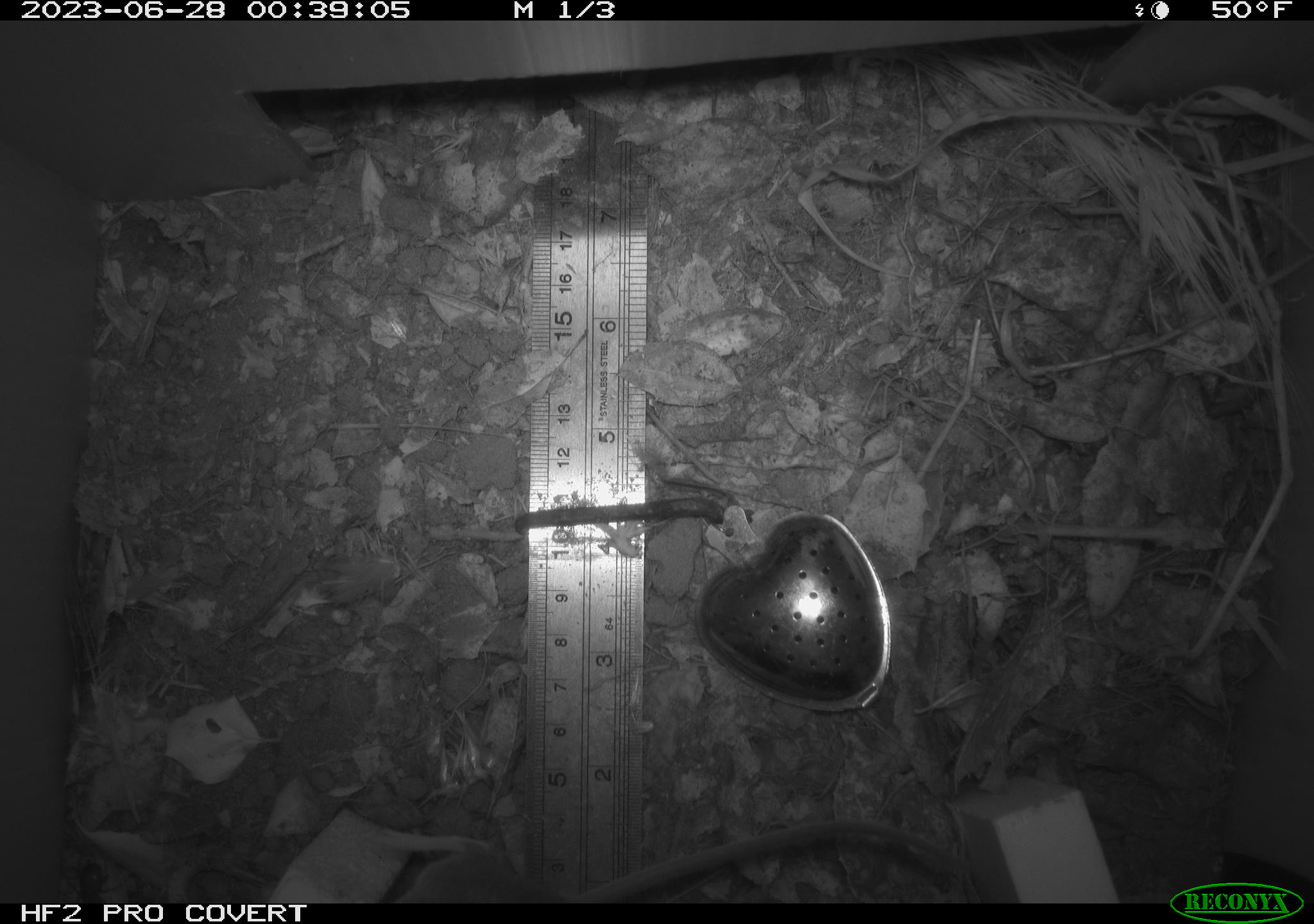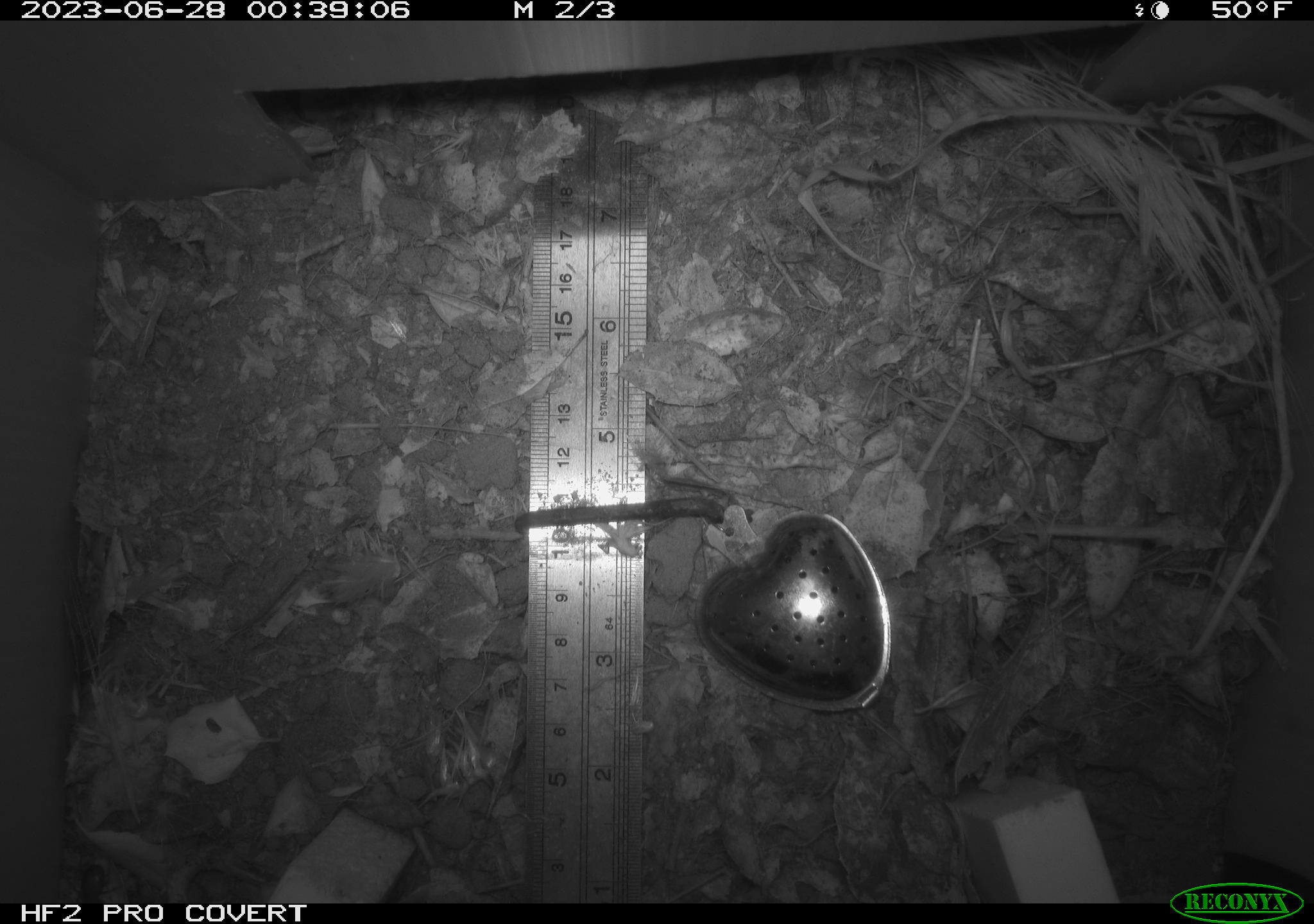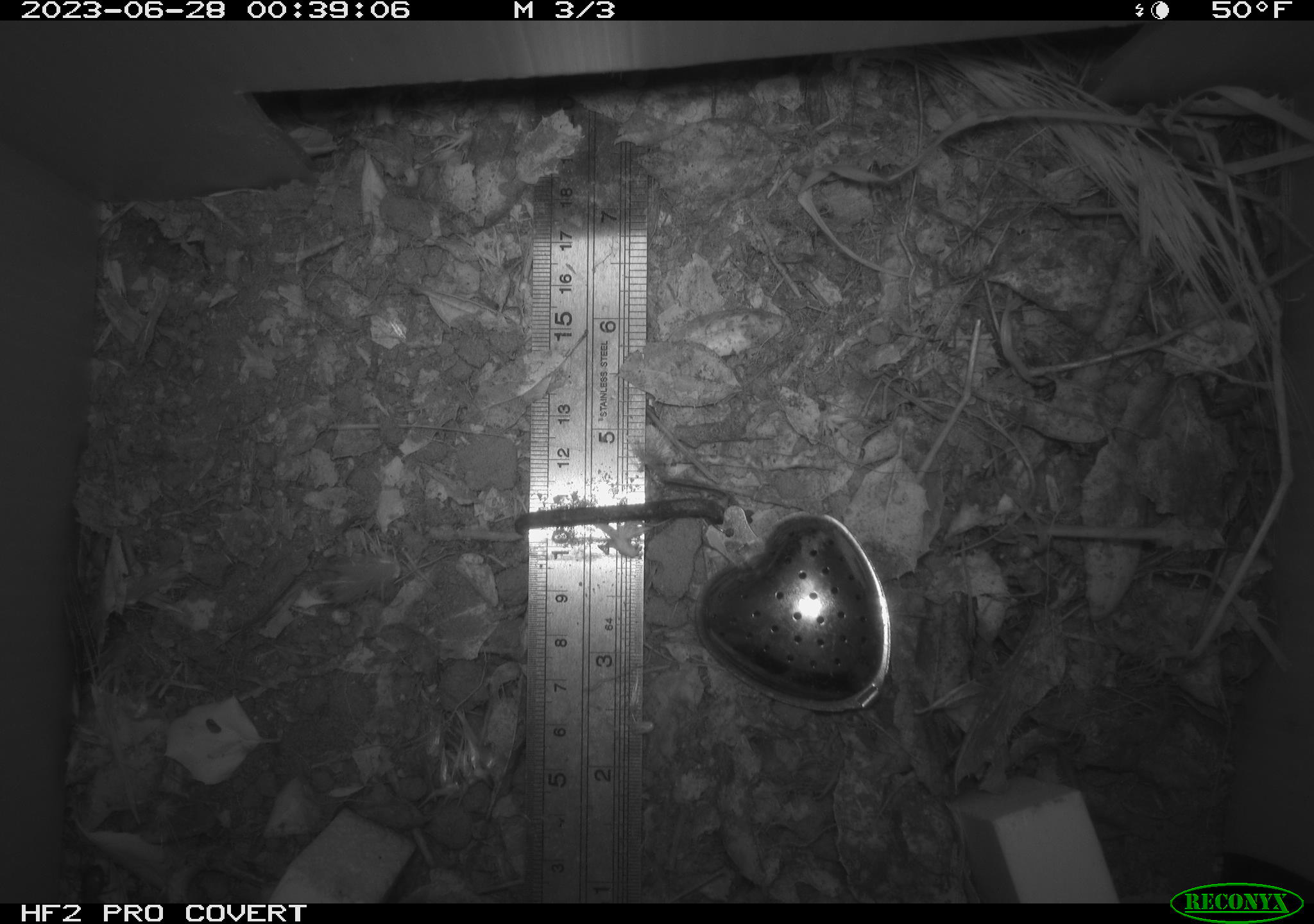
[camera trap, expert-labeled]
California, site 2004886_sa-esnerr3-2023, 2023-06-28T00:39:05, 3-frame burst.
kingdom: Animalia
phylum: Chordata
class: Mammalia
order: Rodentia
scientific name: Rodentia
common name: mouse species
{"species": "mouse species (Rodentia)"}